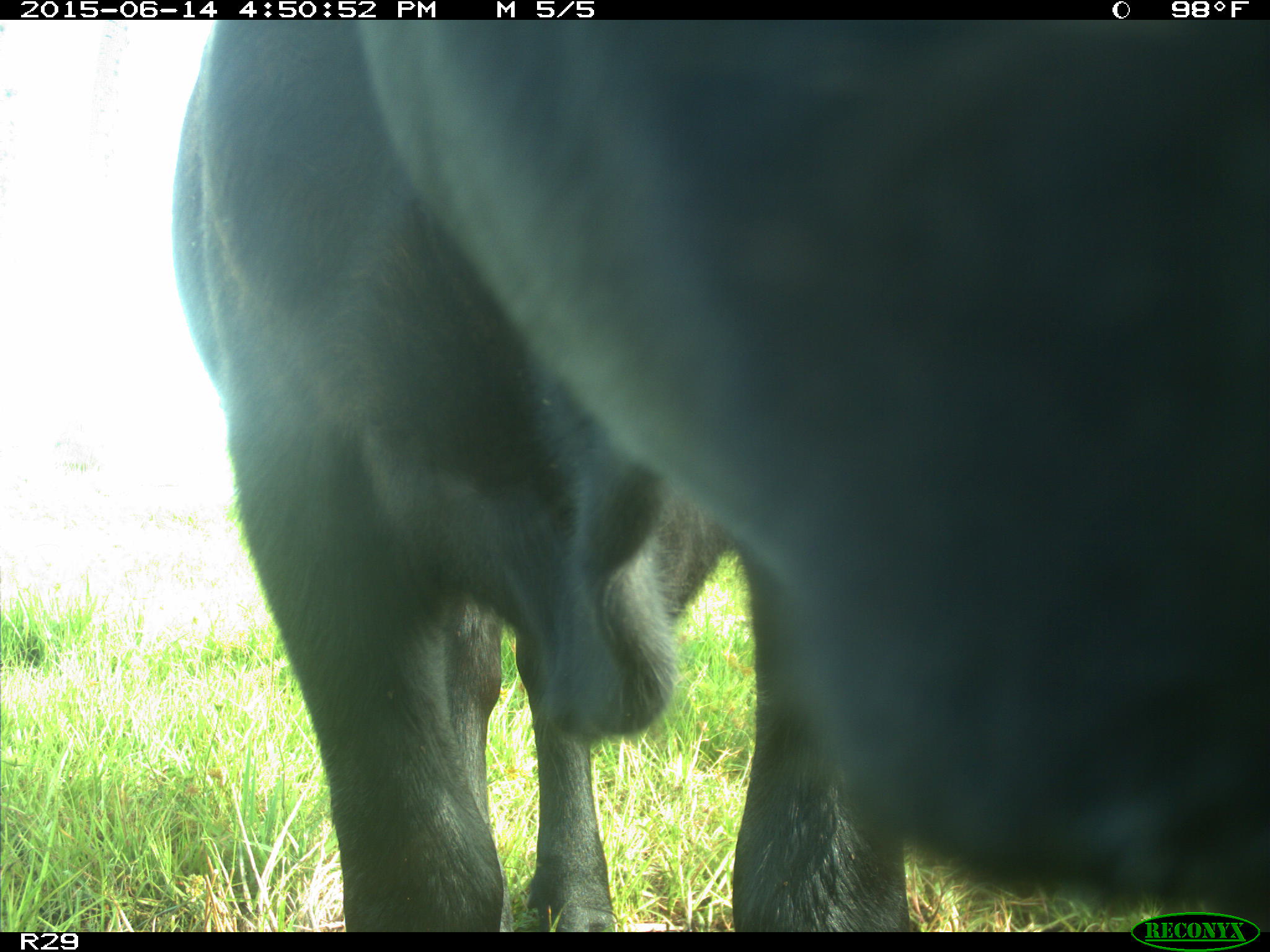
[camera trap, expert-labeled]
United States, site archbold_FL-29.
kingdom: Animalia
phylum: Chordata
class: Mammalia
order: Artiodactyla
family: Bovidae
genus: Bos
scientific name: Bos taurus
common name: domestic cow